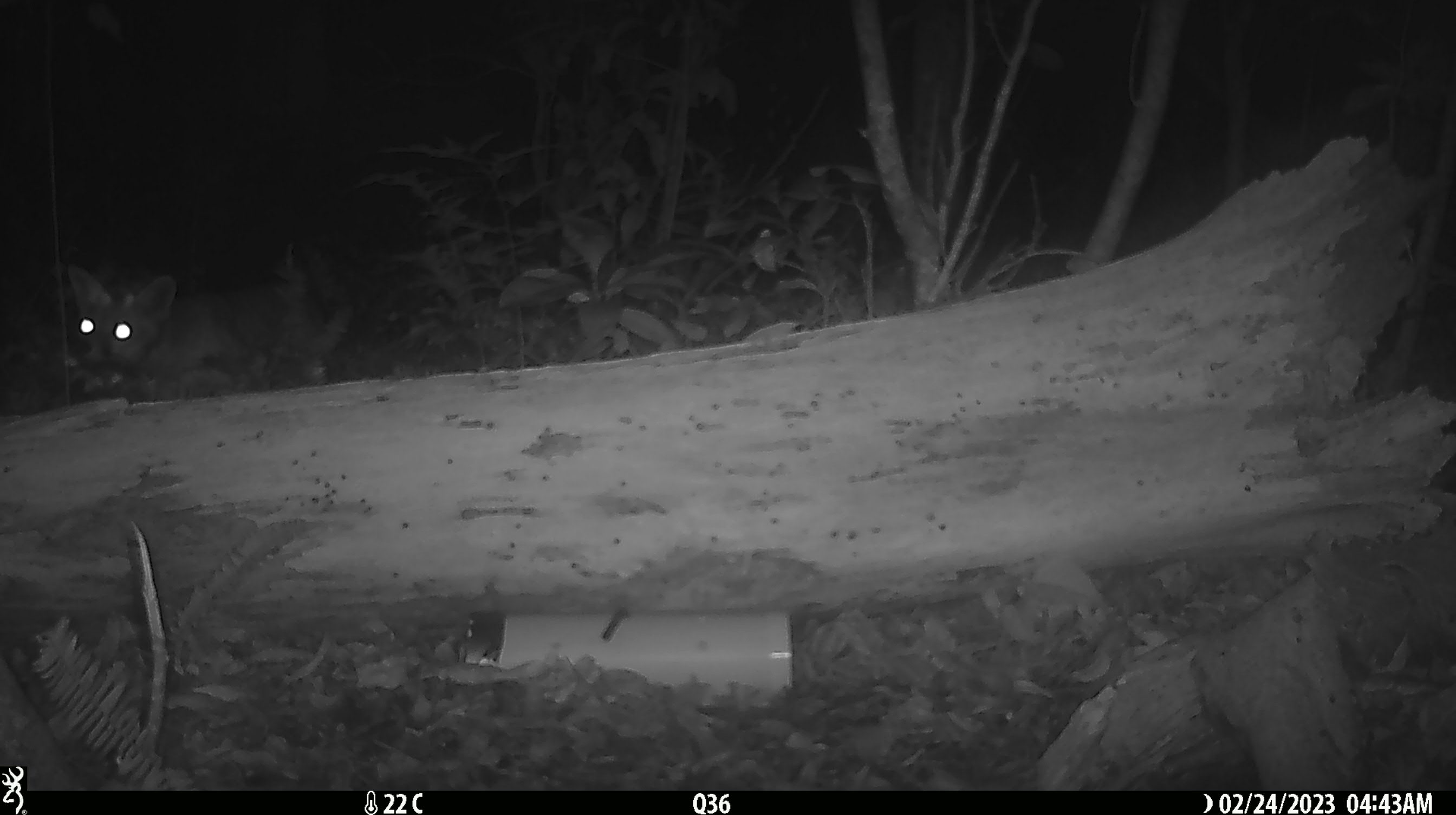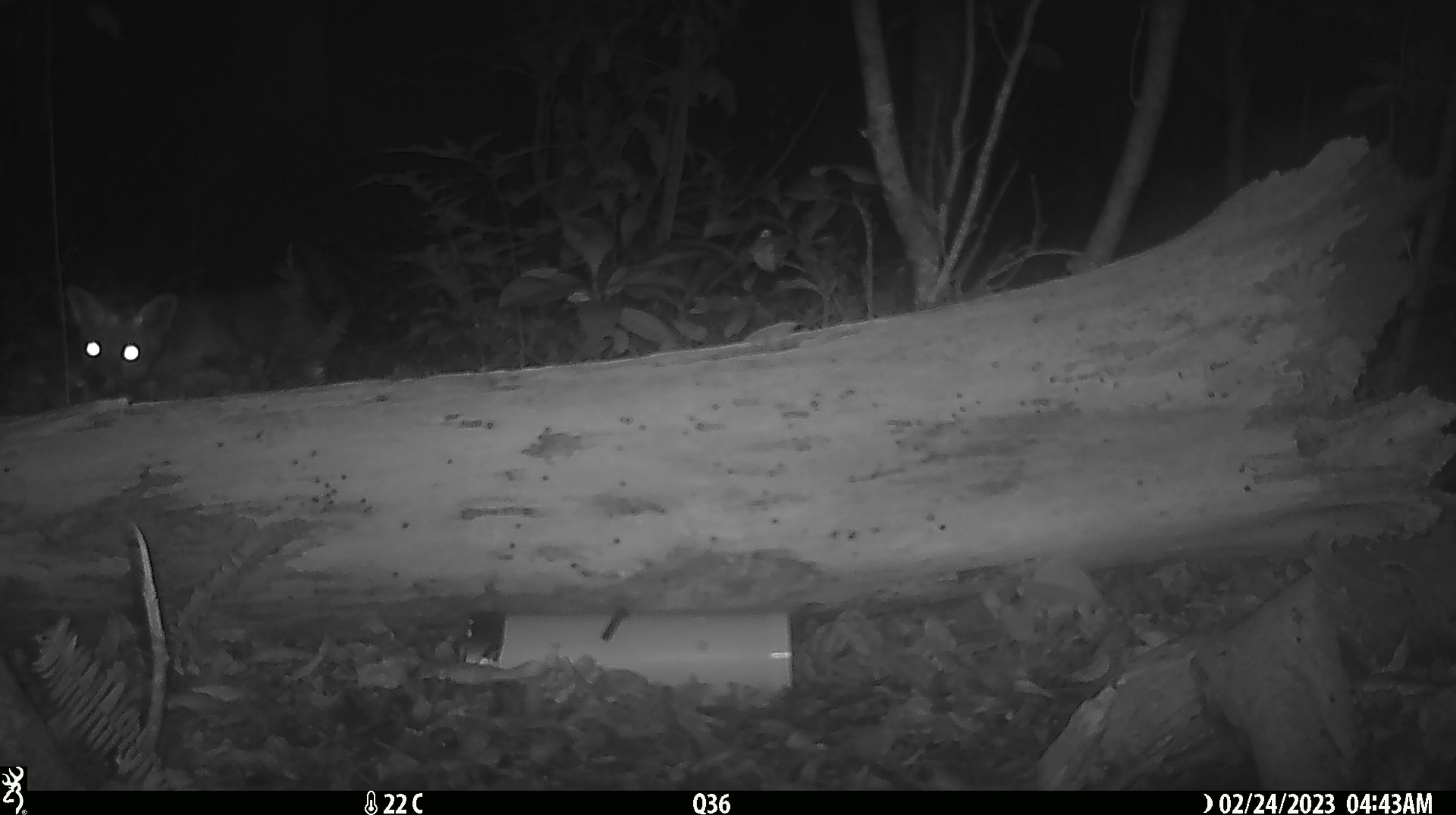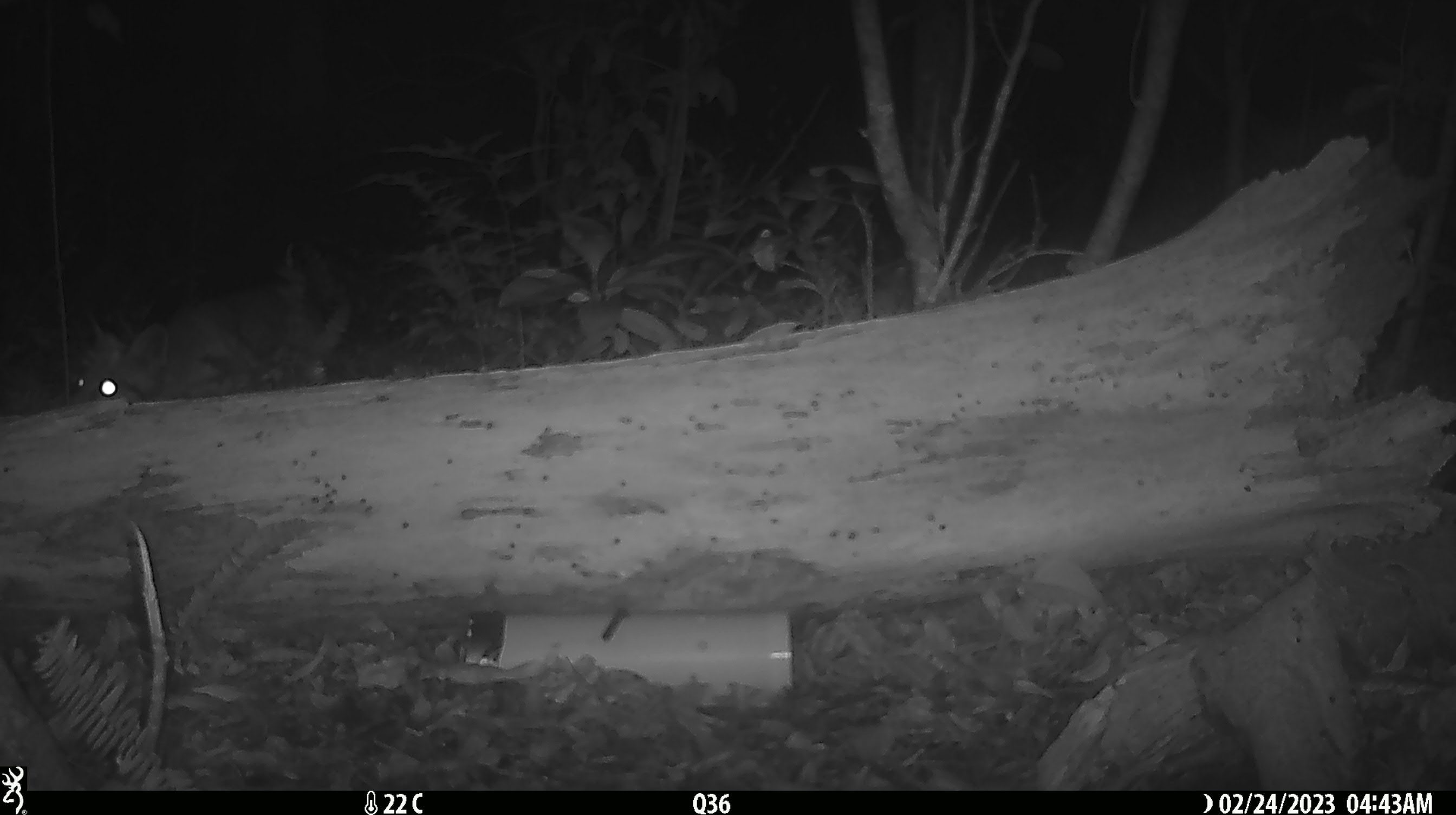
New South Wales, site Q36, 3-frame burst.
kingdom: Animalia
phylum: Chordata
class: Mammalia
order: Carnivora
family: Canidae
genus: Vulpes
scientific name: Vulpes vulpes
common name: red fox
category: fox